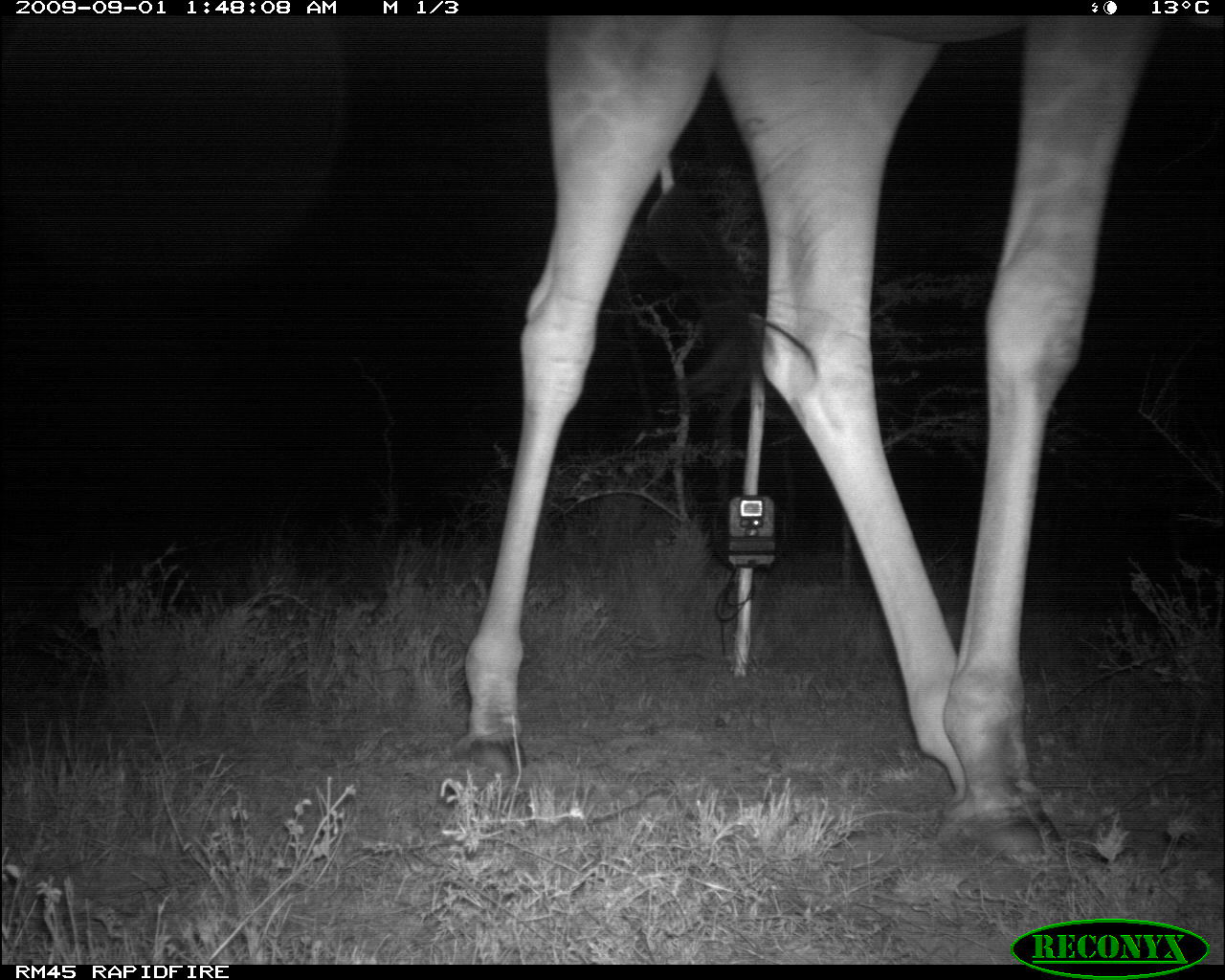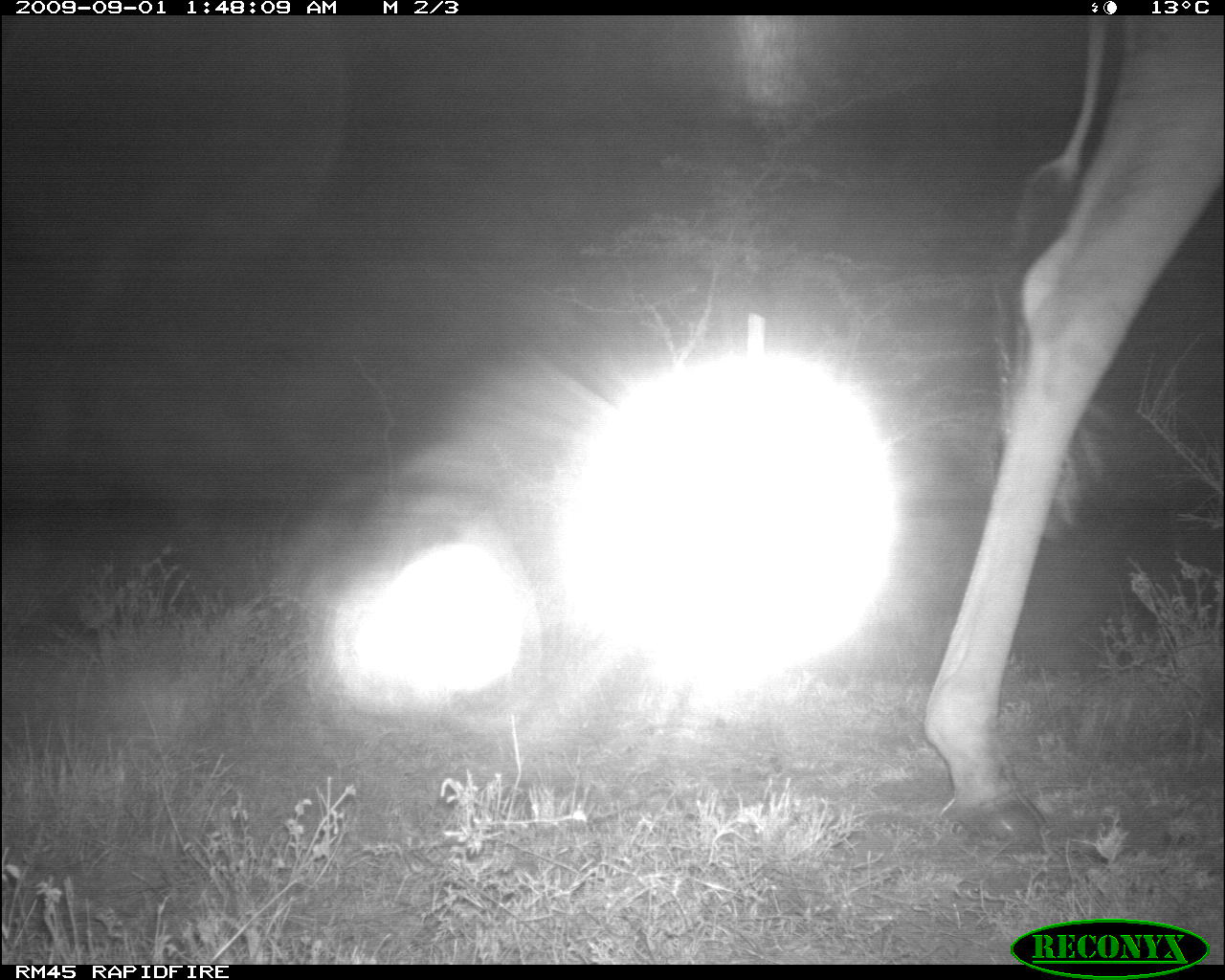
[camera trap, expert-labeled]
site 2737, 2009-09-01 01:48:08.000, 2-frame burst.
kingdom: Animalia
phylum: Chordata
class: Mammalia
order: Artiodactyla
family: Giraffidae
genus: Giraffa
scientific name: Giraffa camelopardalis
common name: giraffe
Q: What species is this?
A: Giraffa camelopardalis (giraffe).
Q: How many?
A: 1.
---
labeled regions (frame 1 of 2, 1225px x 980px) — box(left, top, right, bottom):
giraffa camelopardalis: box(436, 11, 1225, 871)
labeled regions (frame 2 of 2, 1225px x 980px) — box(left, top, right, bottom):
giraffa camelopardalis: box(916, 12, 1224, 859)